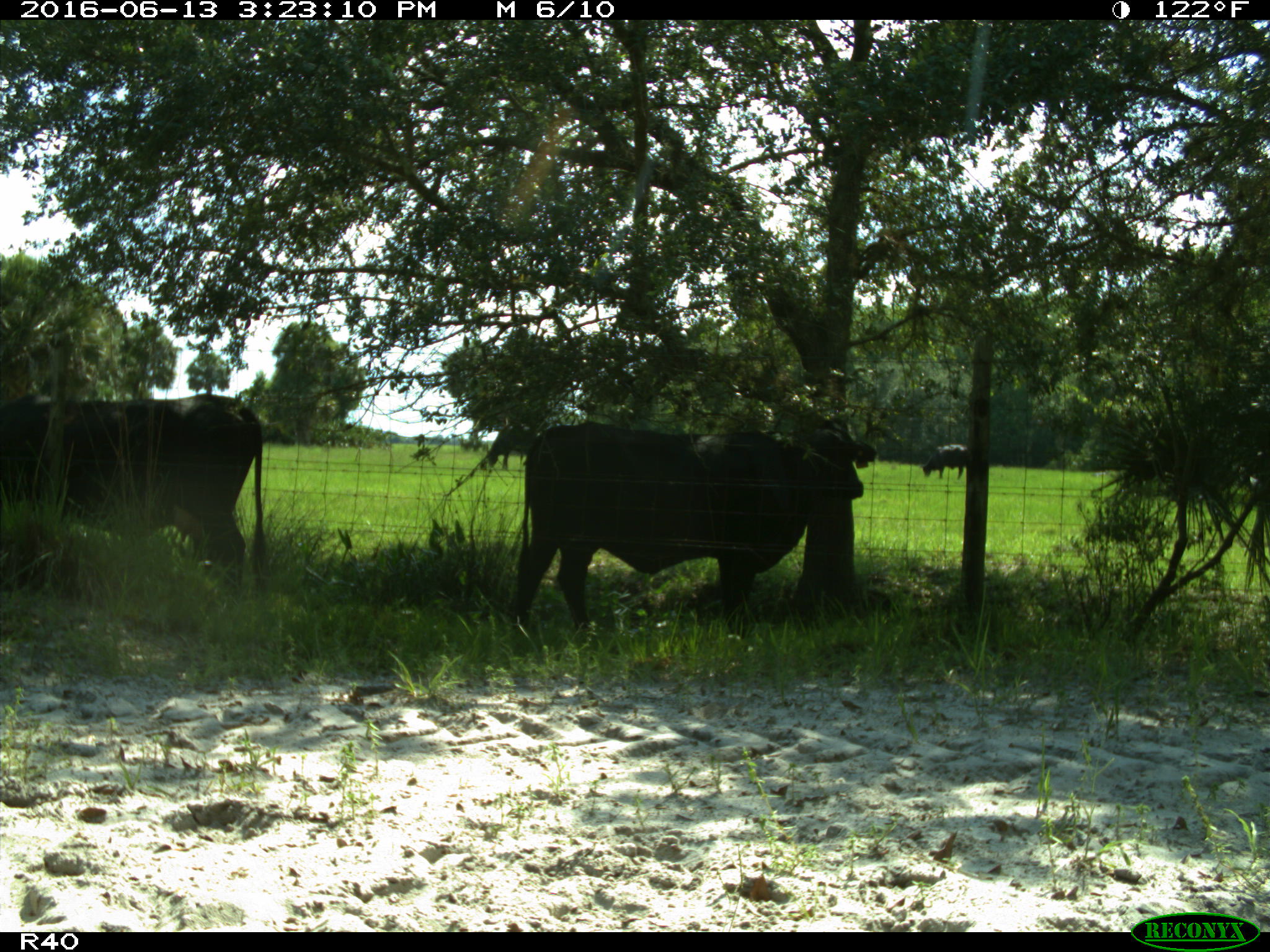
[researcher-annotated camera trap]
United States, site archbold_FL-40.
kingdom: Animalia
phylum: Chordata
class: Mammalia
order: Artiodactyla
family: Bovidae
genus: Bos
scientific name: Bos taurus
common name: domestic cow